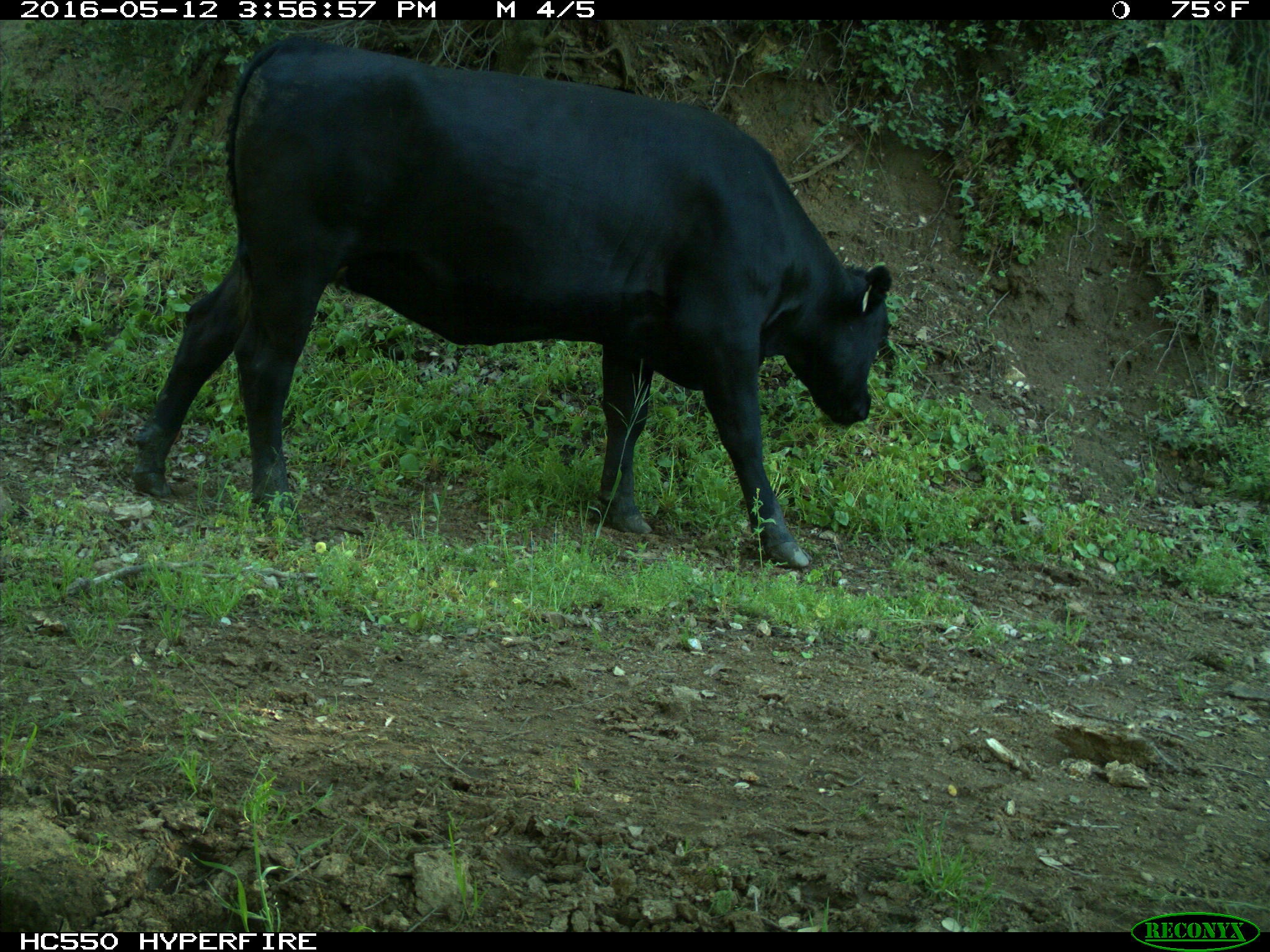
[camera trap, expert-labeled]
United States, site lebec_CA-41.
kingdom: Animalia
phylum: Chordata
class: Mammalia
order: Artiodactyla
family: Bovidae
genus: Bos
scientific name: Bos taurus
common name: domestic cow